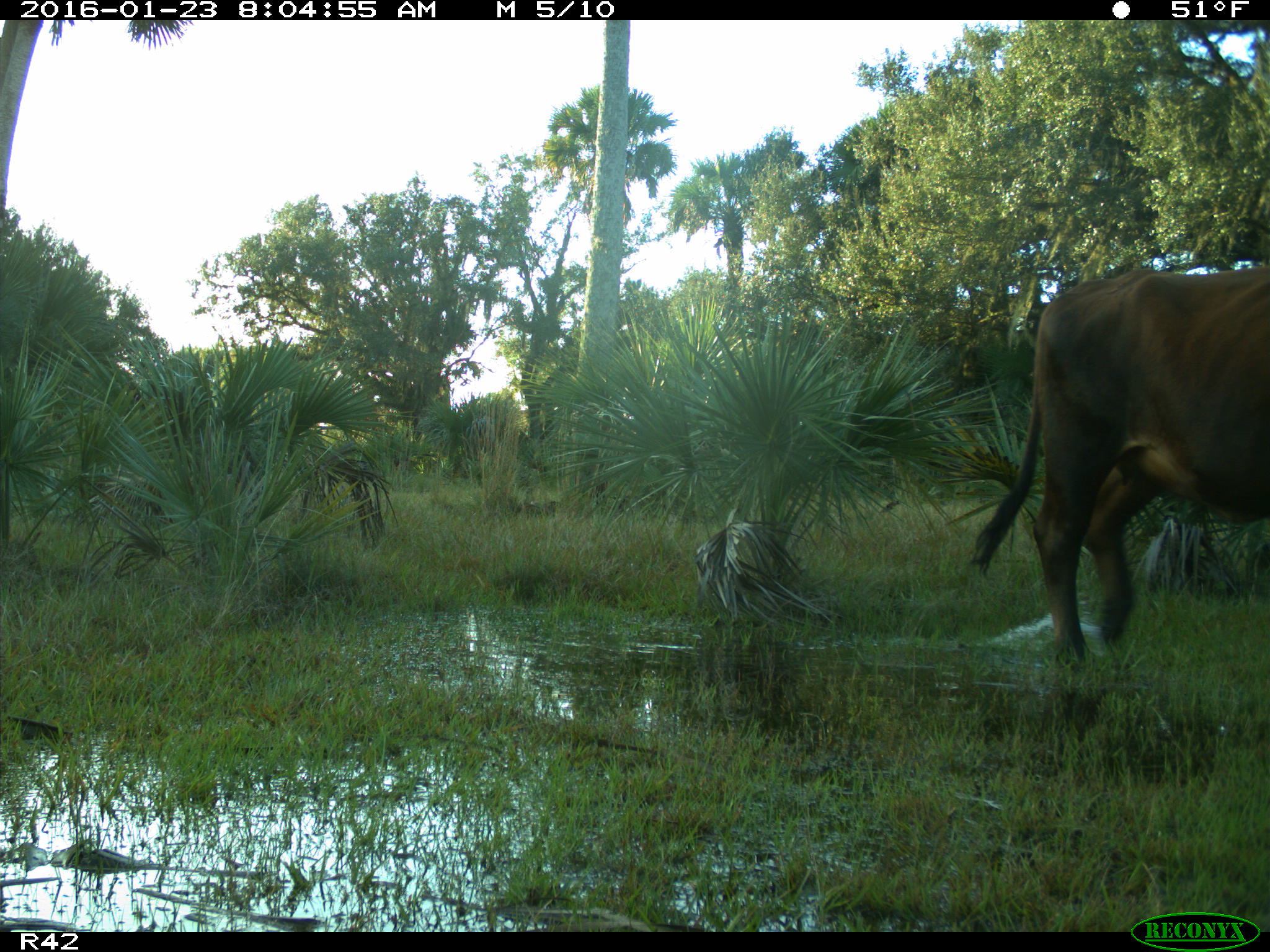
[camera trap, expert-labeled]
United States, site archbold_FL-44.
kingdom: Animalia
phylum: Chordata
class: Mammalia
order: Artiodactyla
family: Bovidae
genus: Bos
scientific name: Bos taurus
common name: domestic cow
Bos taurus (domestic cow).